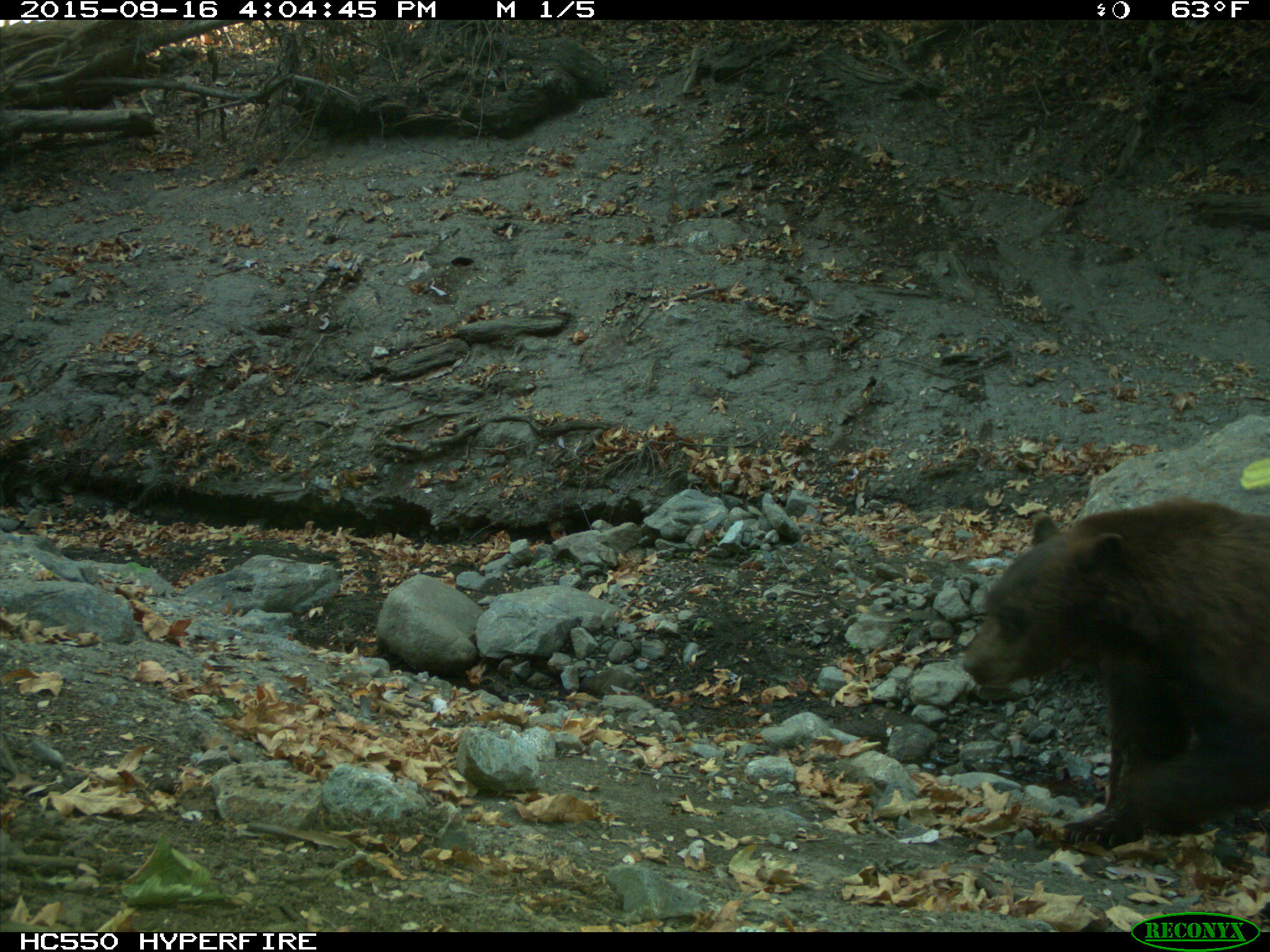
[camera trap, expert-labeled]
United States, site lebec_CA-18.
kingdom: Animalia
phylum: Chordata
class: Mammalia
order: Carnivora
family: Ursidae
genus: Ursus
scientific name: Ursus americanus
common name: american black bear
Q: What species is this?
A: Ursus americanus (american black bear).